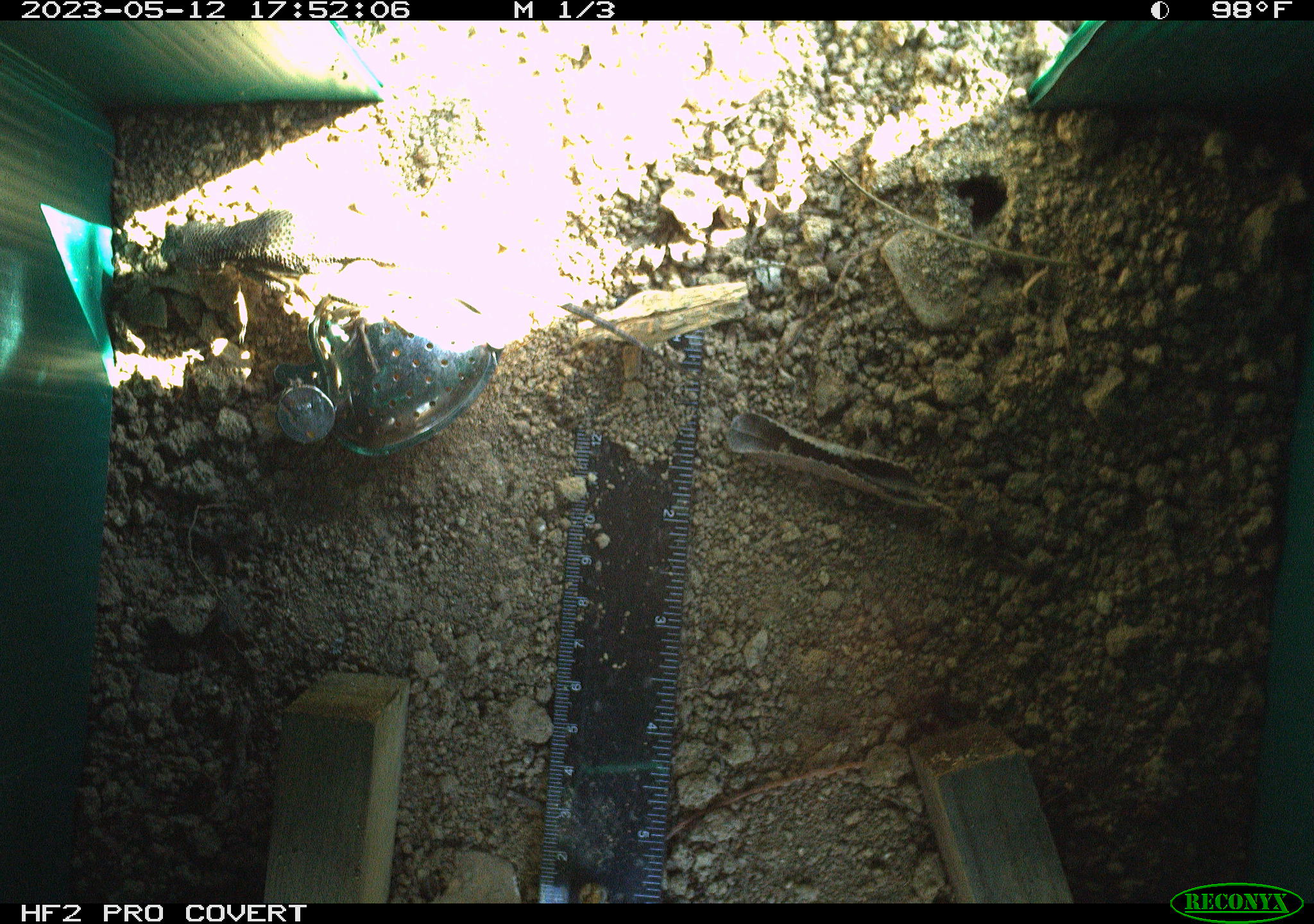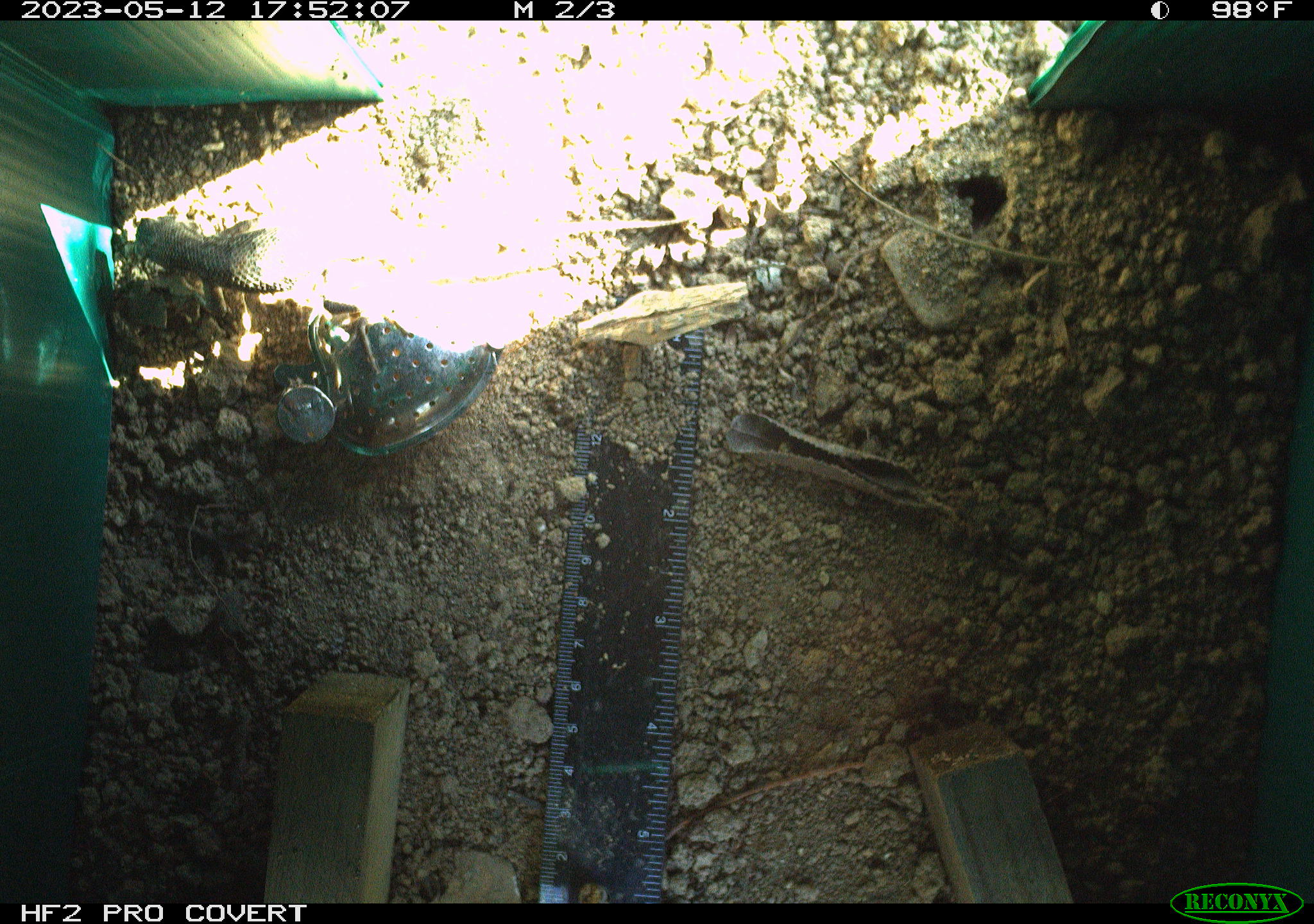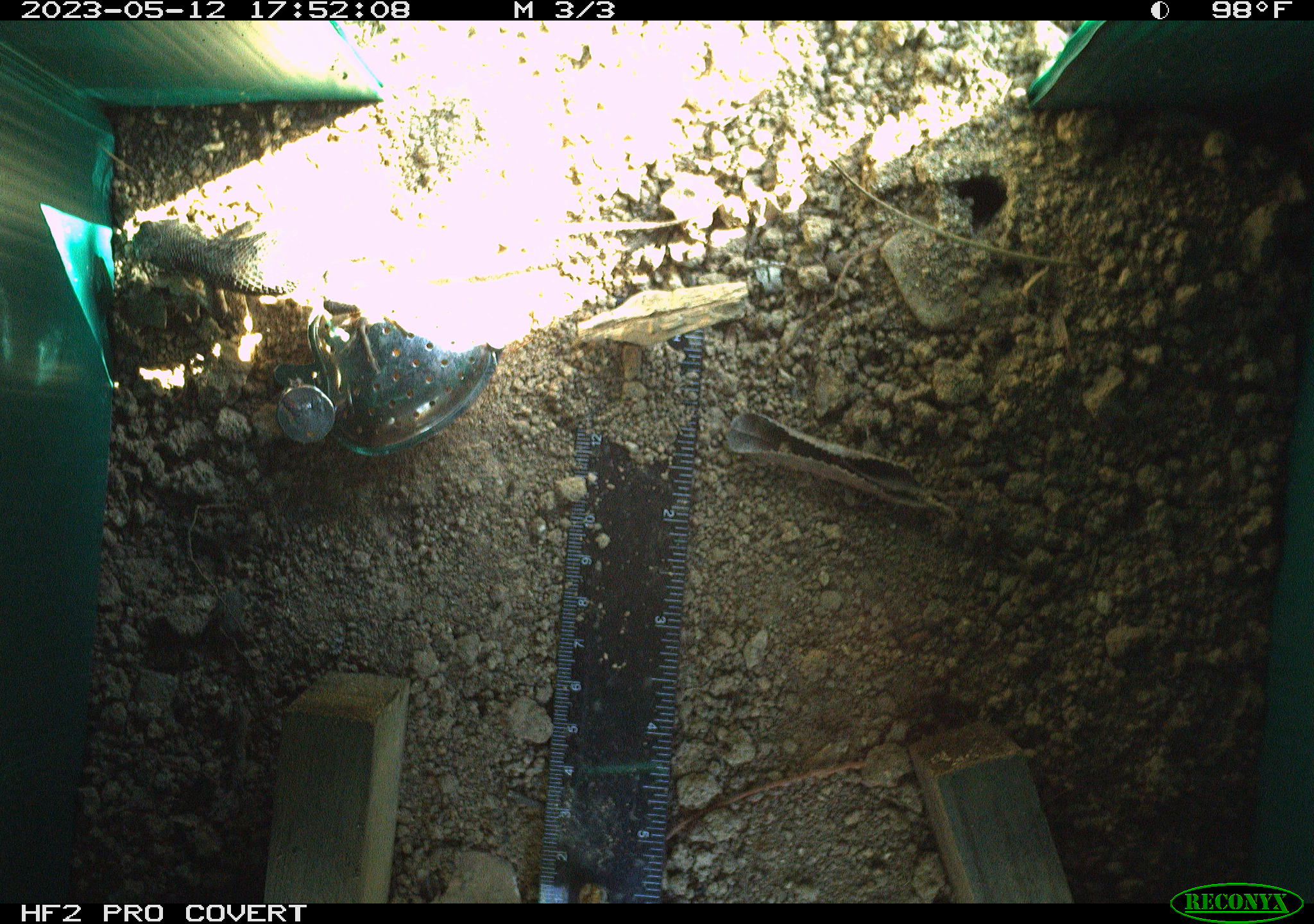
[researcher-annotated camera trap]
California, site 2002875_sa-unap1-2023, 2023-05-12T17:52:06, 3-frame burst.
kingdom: Animalia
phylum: Chordata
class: Reptilia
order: Squamata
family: Phrynosomatidae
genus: Sceloporus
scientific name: Sceloporus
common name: spiny lizards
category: sceloporus species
Sceloporus species (spiny lizards) (Sceloporus).